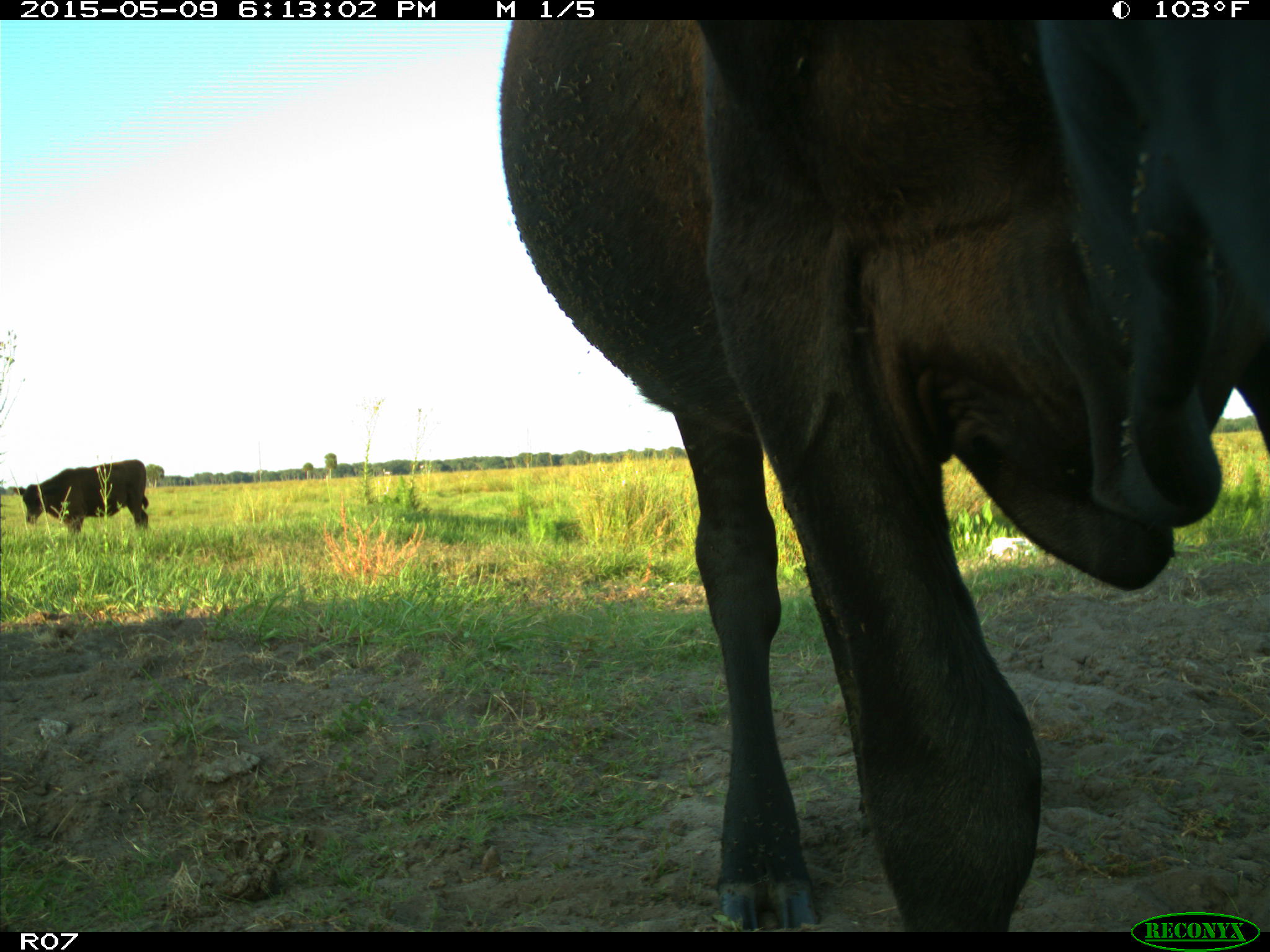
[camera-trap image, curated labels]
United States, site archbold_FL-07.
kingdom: Animalia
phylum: Chordata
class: Mammalia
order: Artiodactyla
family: Bovidae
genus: Bos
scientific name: Bos taurus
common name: domestic cow